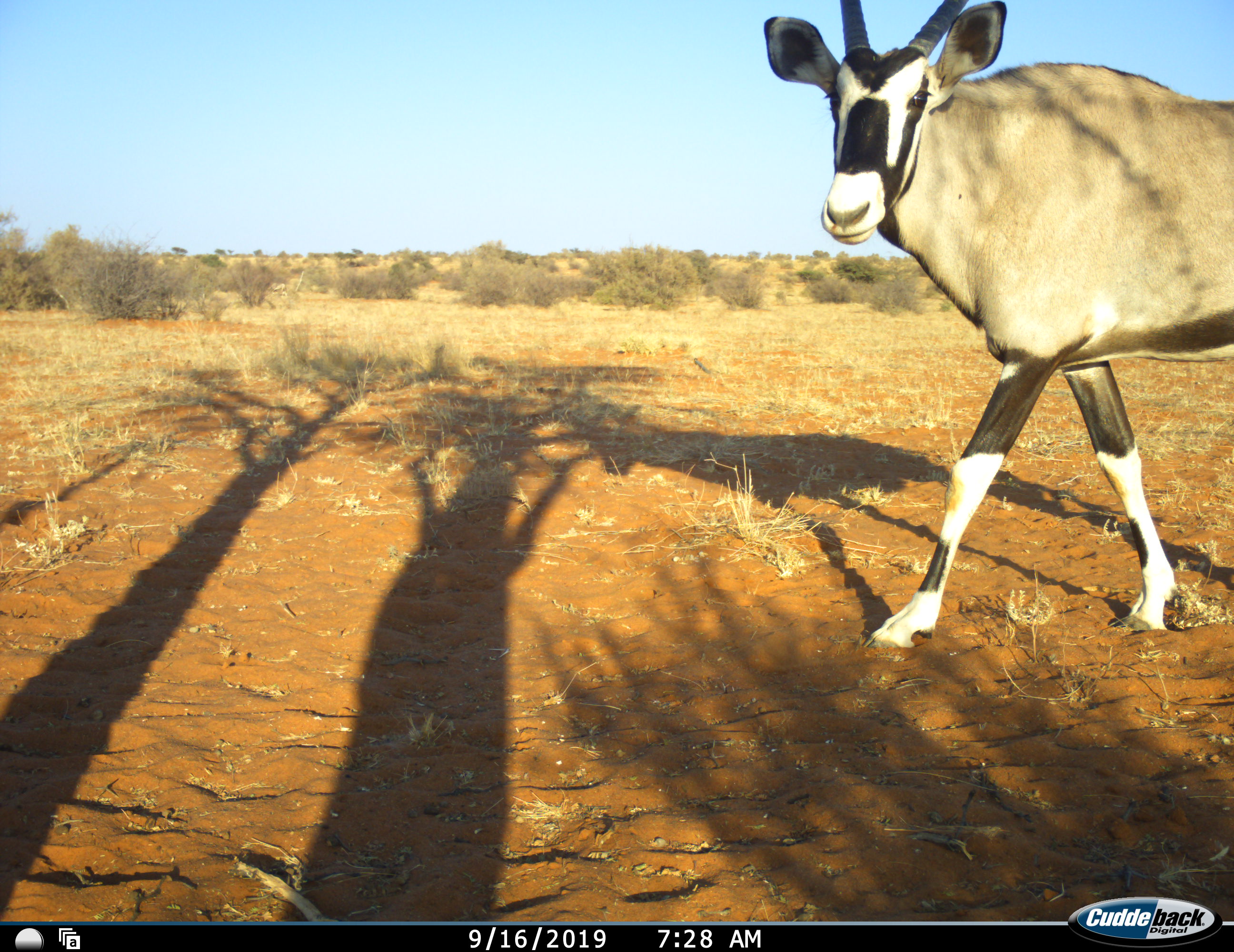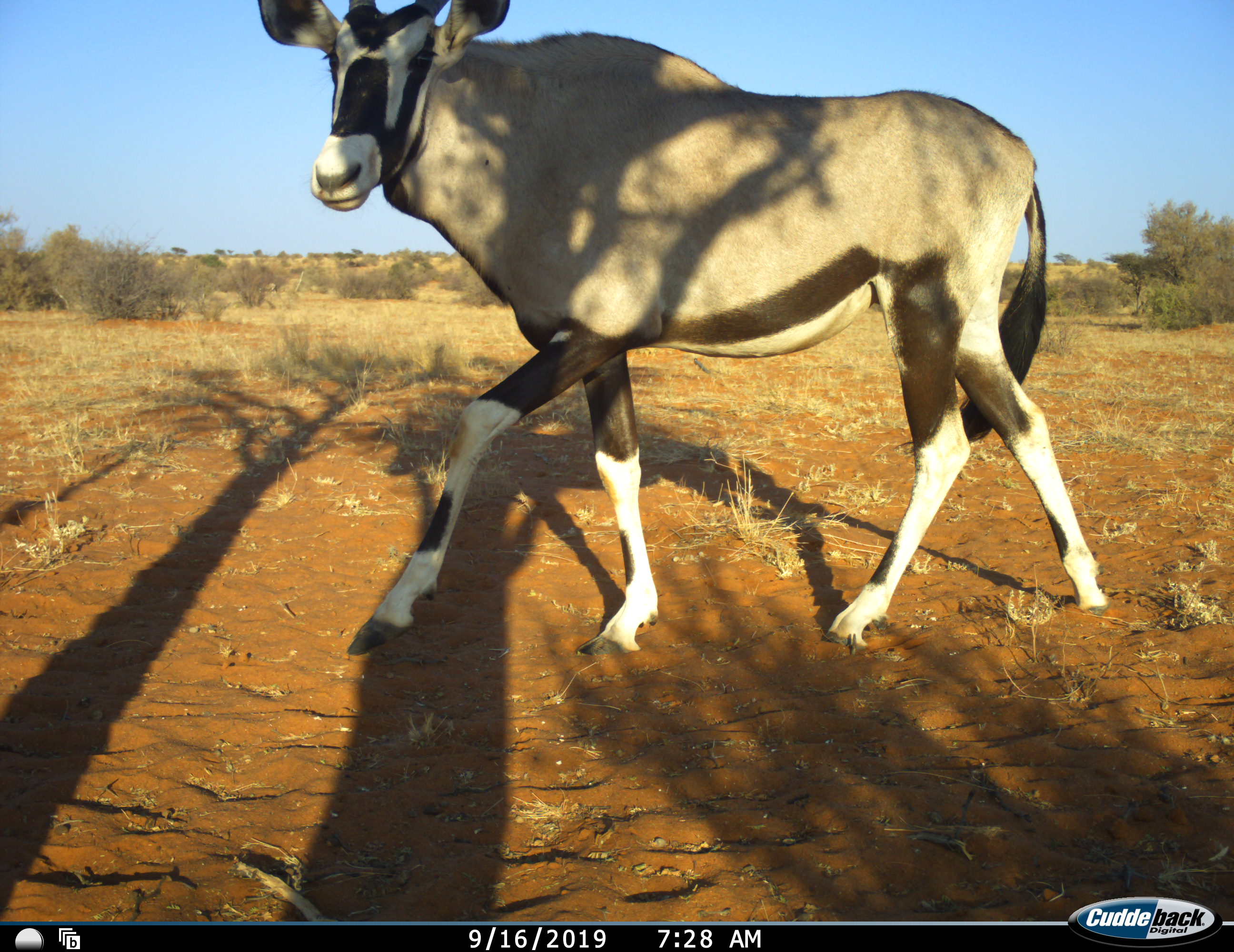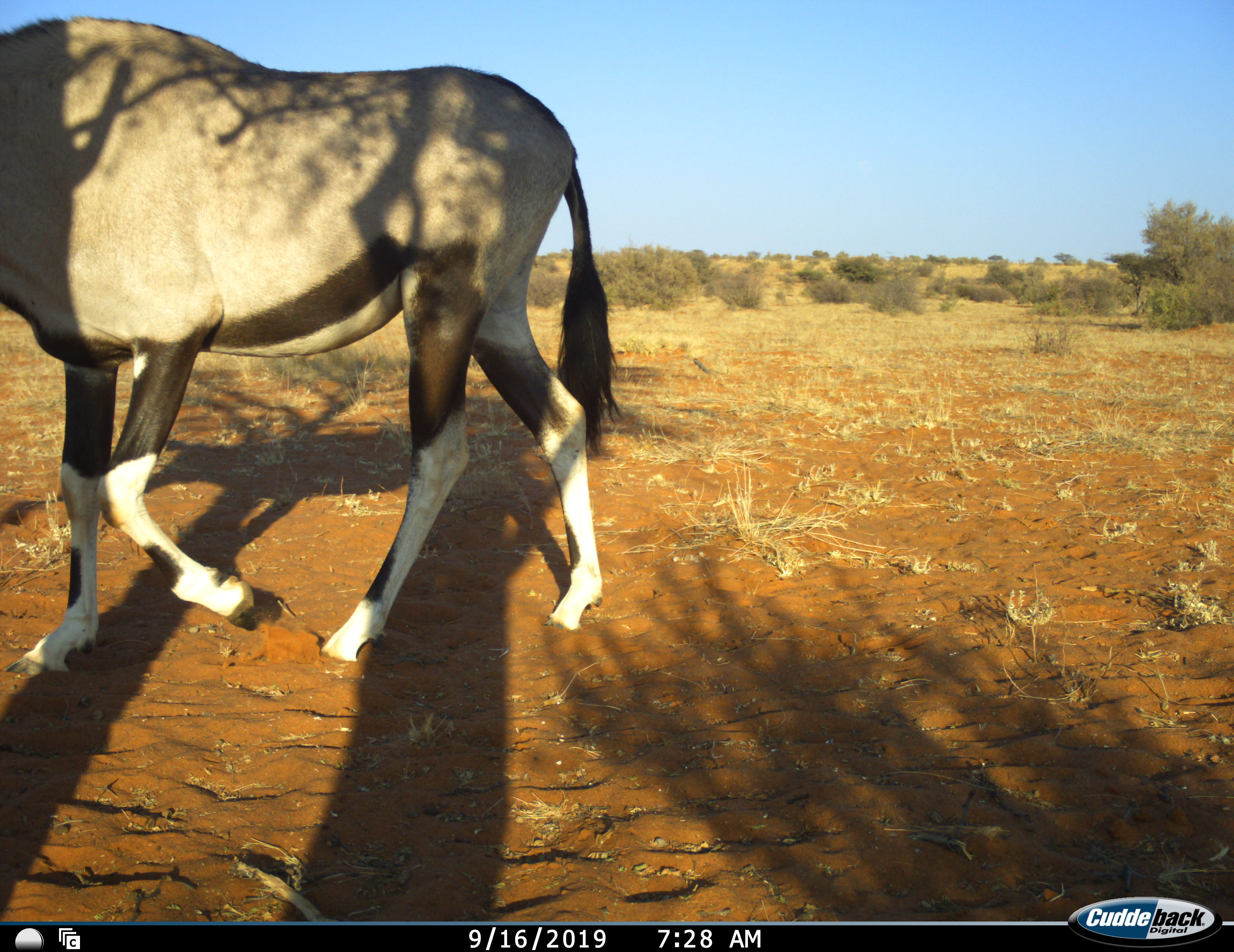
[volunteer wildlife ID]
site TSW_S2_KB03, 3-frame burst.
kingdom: Animalia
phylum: Chordata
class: Mammalia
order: Artiodactyla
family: Bovidae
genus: Oryx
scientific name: Oryx gazella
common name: gemsbok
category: oryx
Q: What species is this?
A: Oryx (gemsbok) (Oryx gazella).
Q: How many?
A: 1.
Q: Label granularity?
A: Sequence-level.